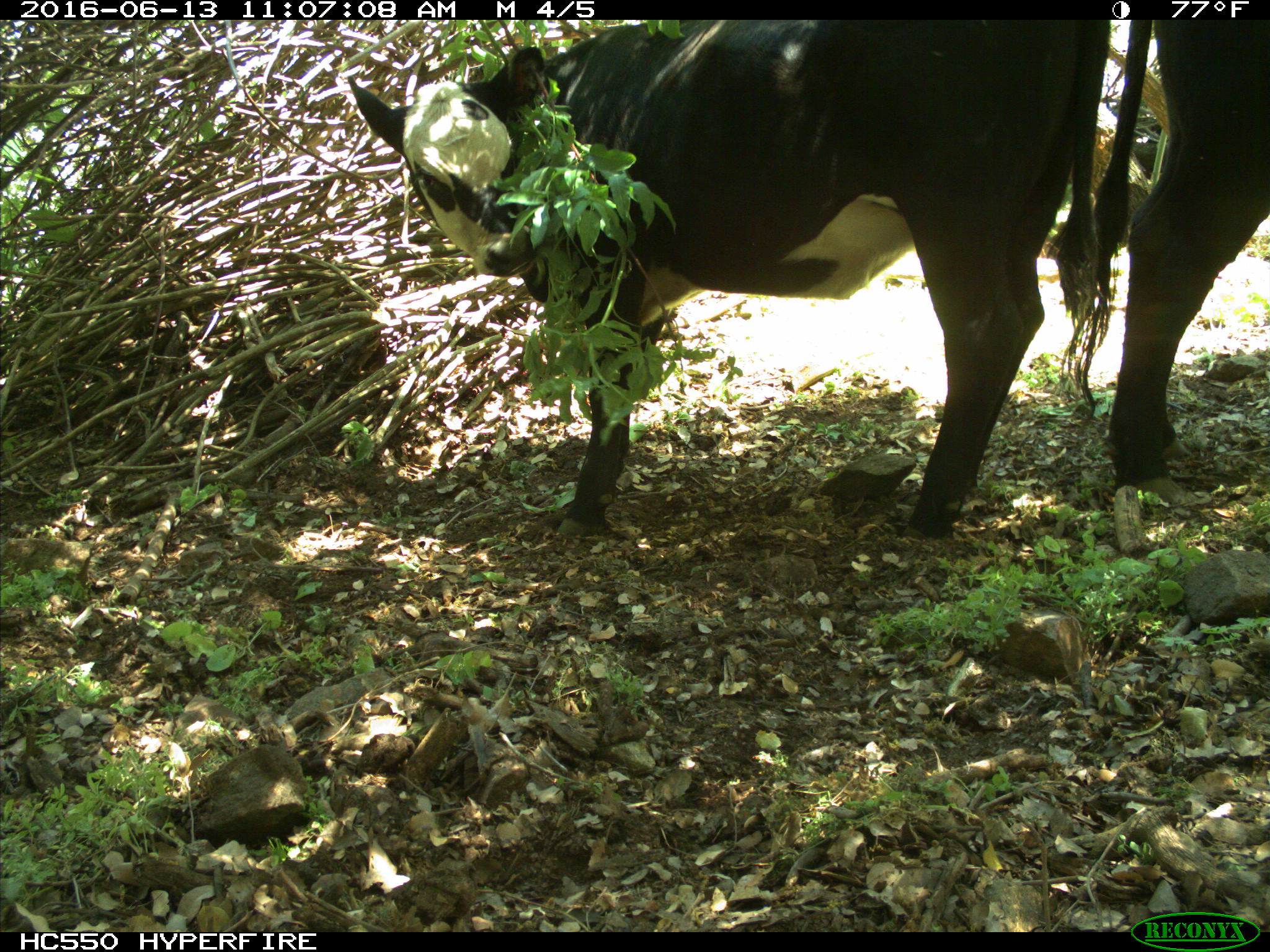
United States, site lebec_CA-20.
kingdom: Animalia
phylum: Chordata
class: Mammalia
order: Artiodactyla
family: Bovidae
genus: Bos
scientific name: Bos taurus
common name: domestic cow